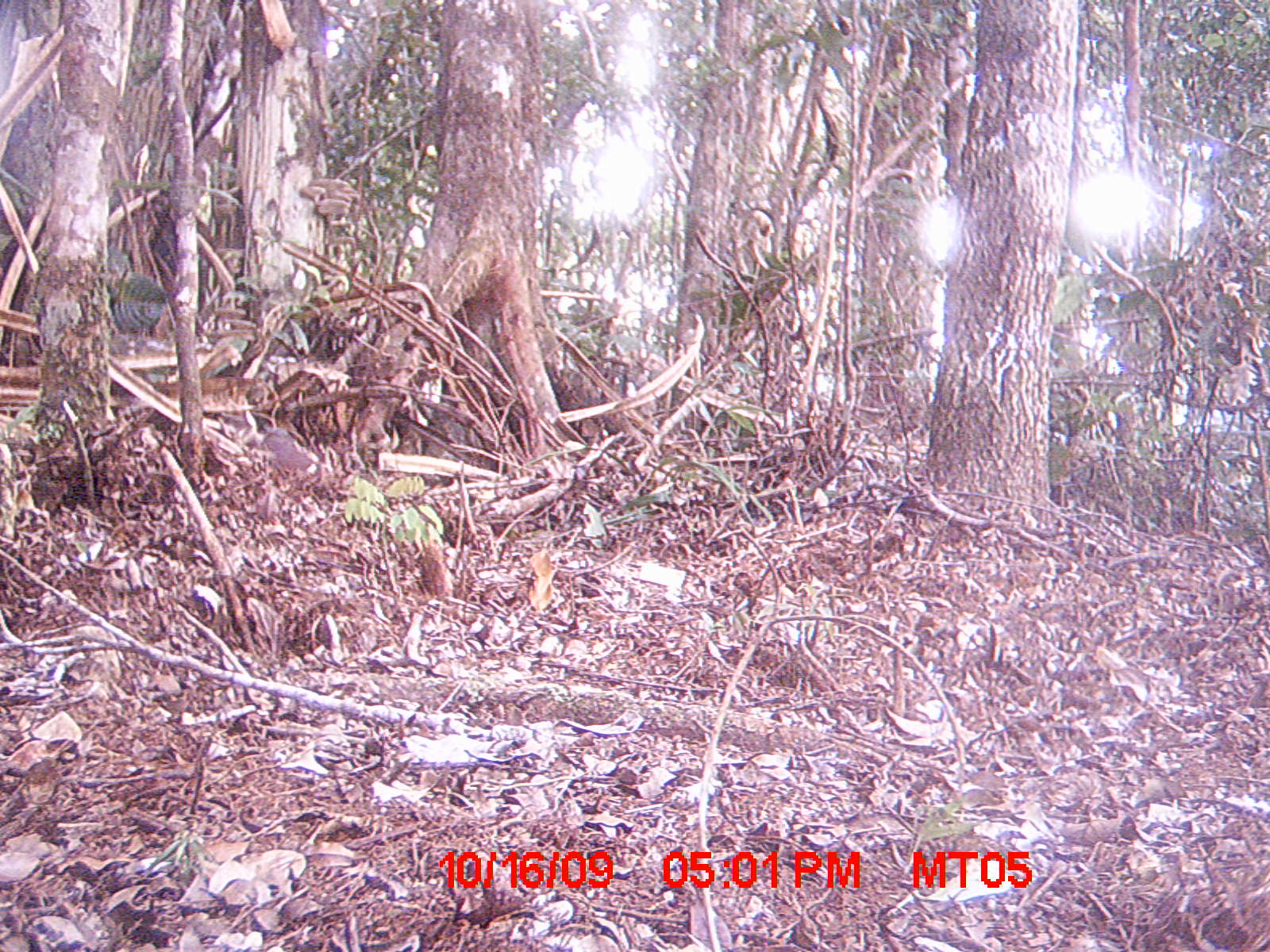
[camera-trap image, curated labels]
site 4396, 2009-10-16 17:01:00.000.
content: unidentified animal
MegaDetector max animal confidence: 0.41